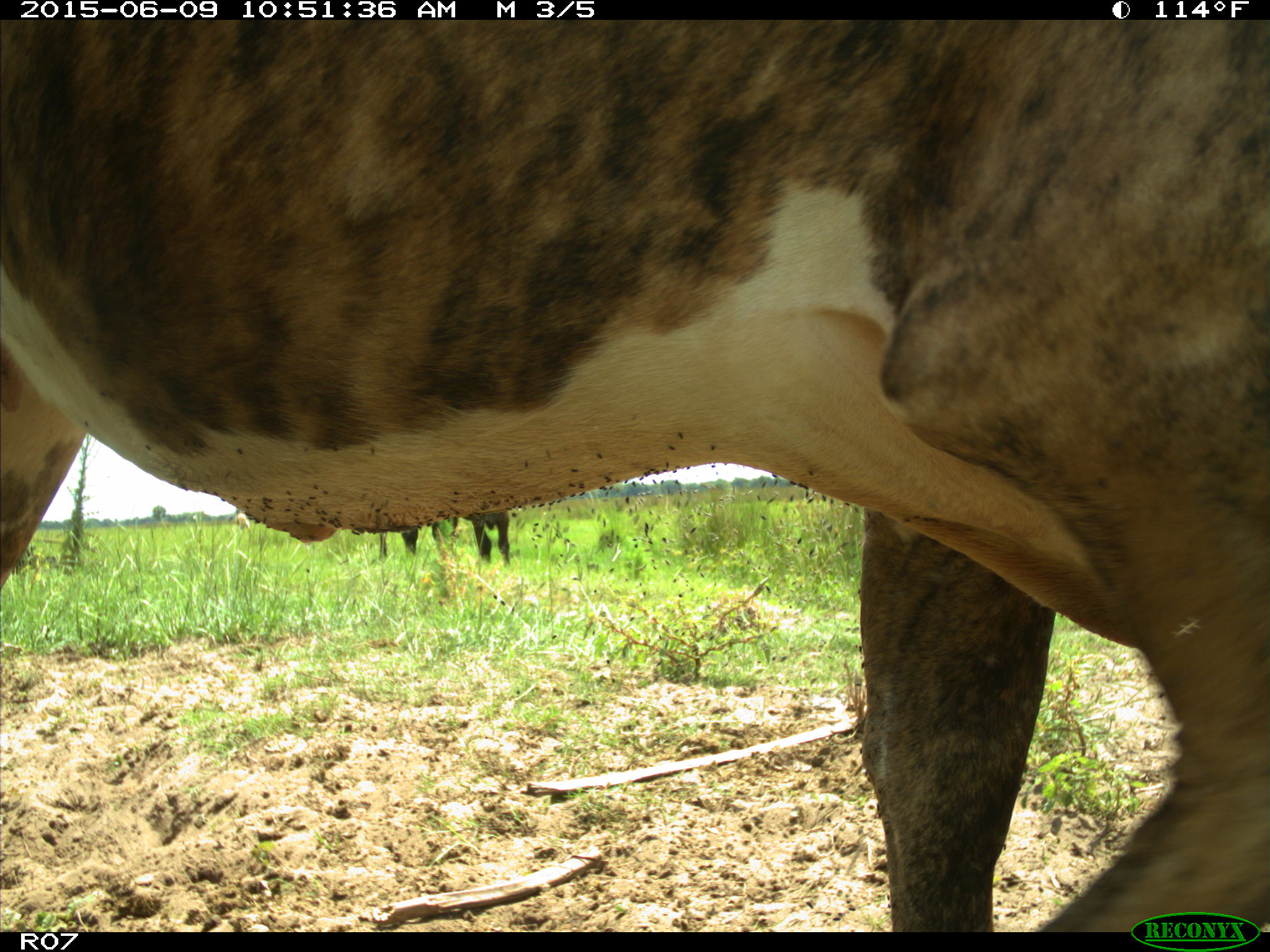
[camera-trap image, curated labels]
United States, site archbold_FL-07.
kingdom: Animalia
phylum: Chordata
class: Mammalia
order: Artiodactyla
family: Bovidae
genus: Bos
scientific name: Bos taurus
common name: domestic cow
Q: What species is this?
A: Bos taurus (domestic cow).